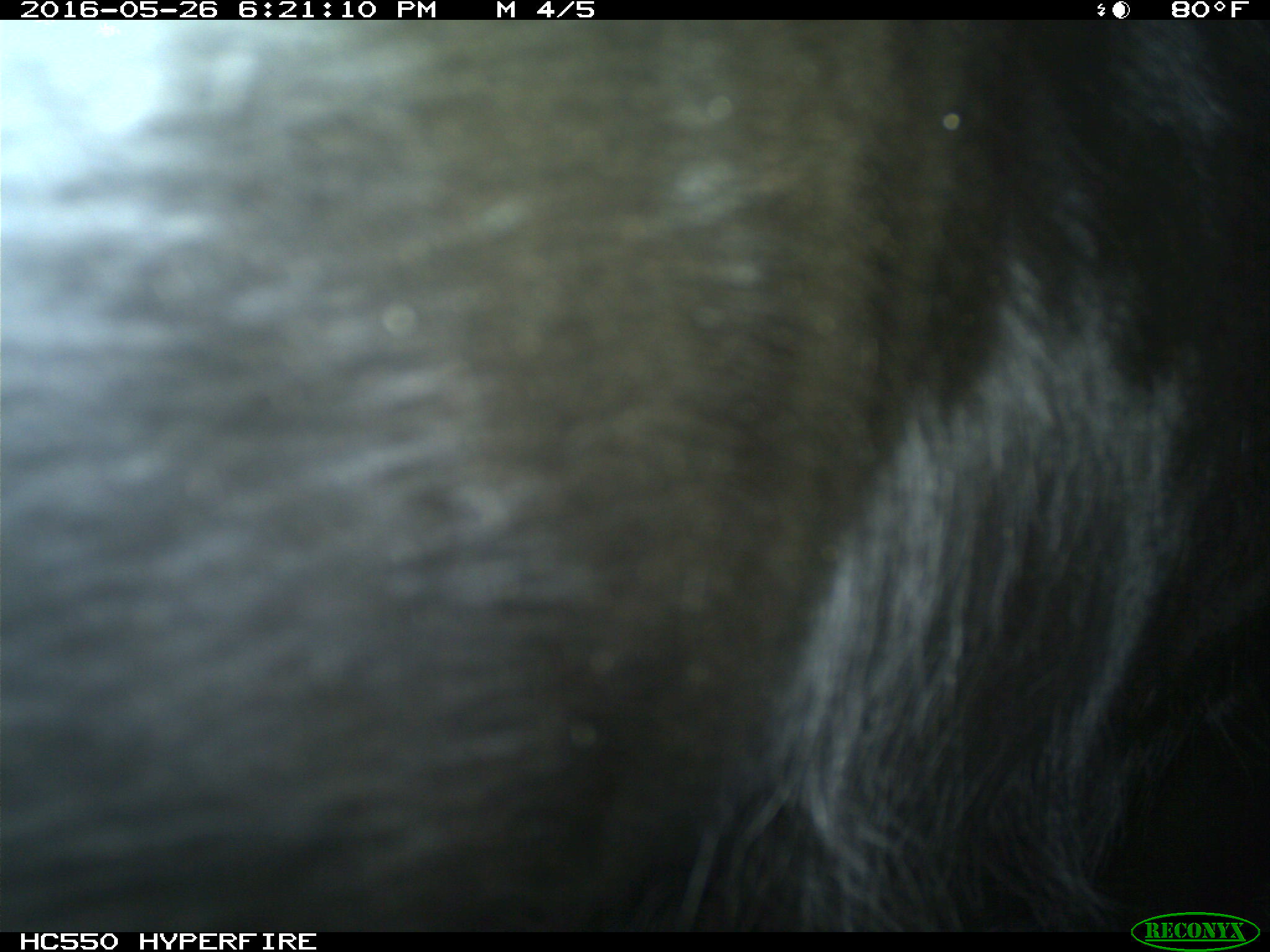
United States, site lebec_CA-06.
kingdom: Animalia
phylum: Chordata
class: Mammalia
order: Artiodactyla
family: Bovidae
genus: Bos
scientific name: Bos taurus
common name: domestic cow